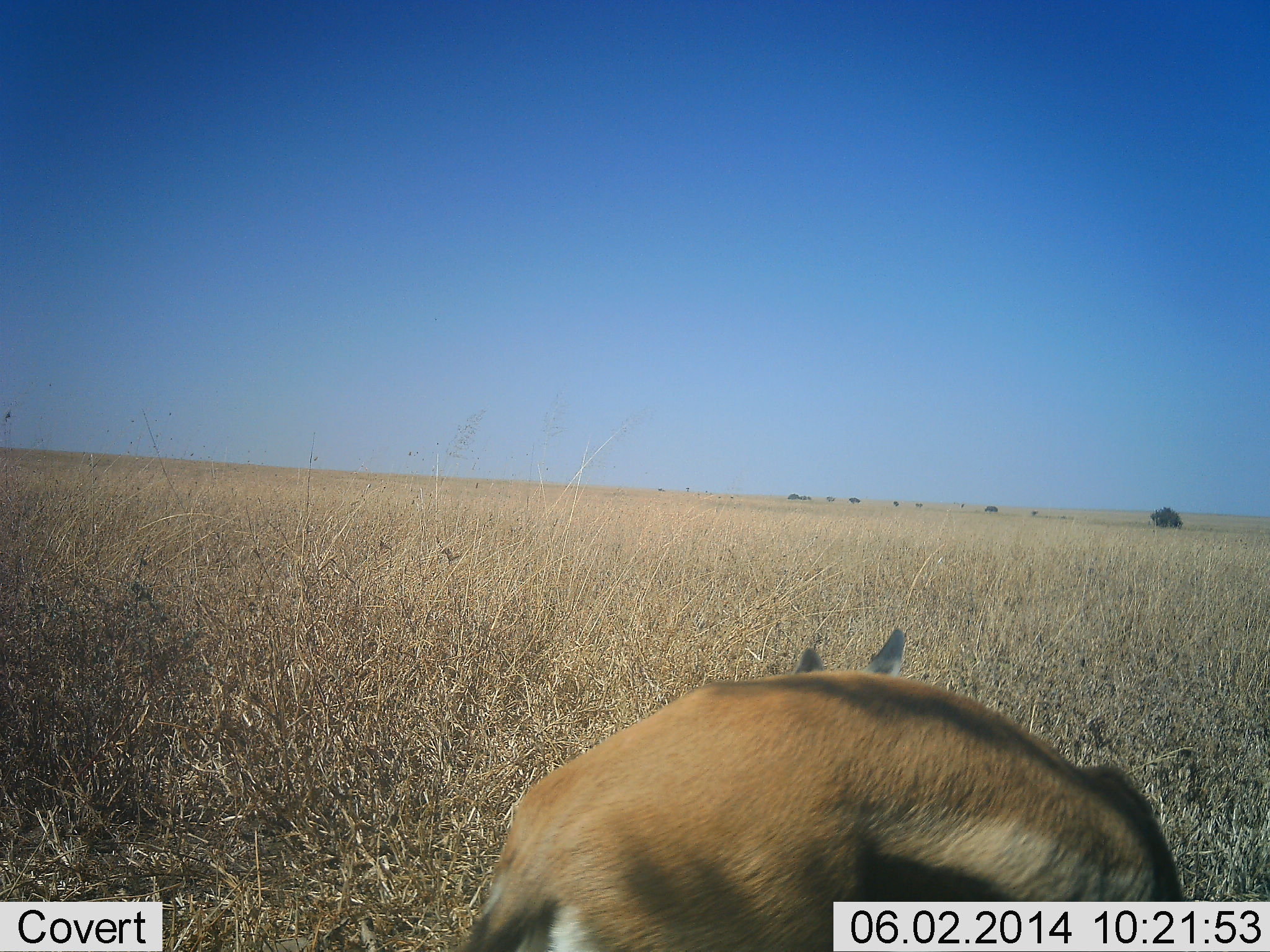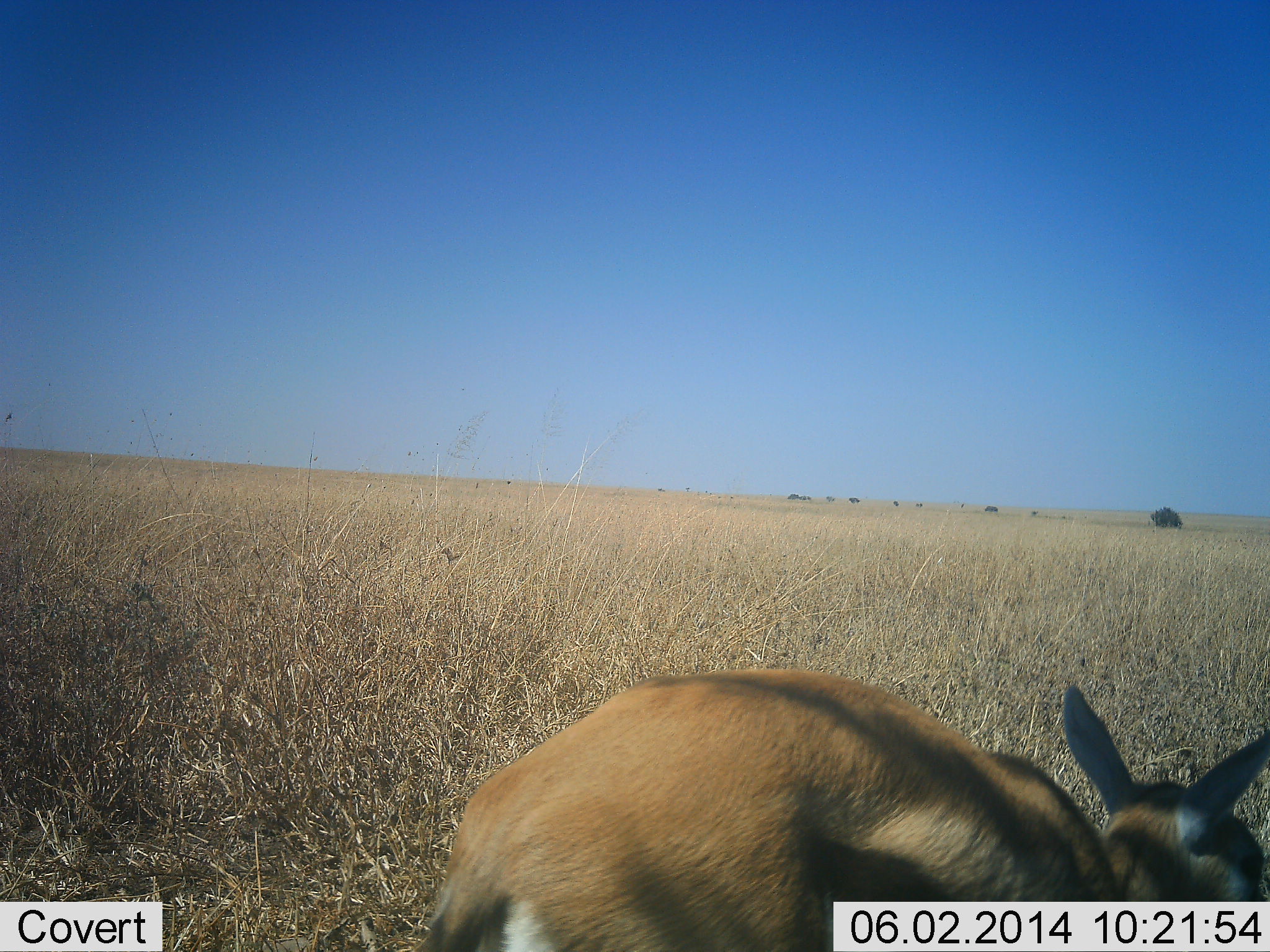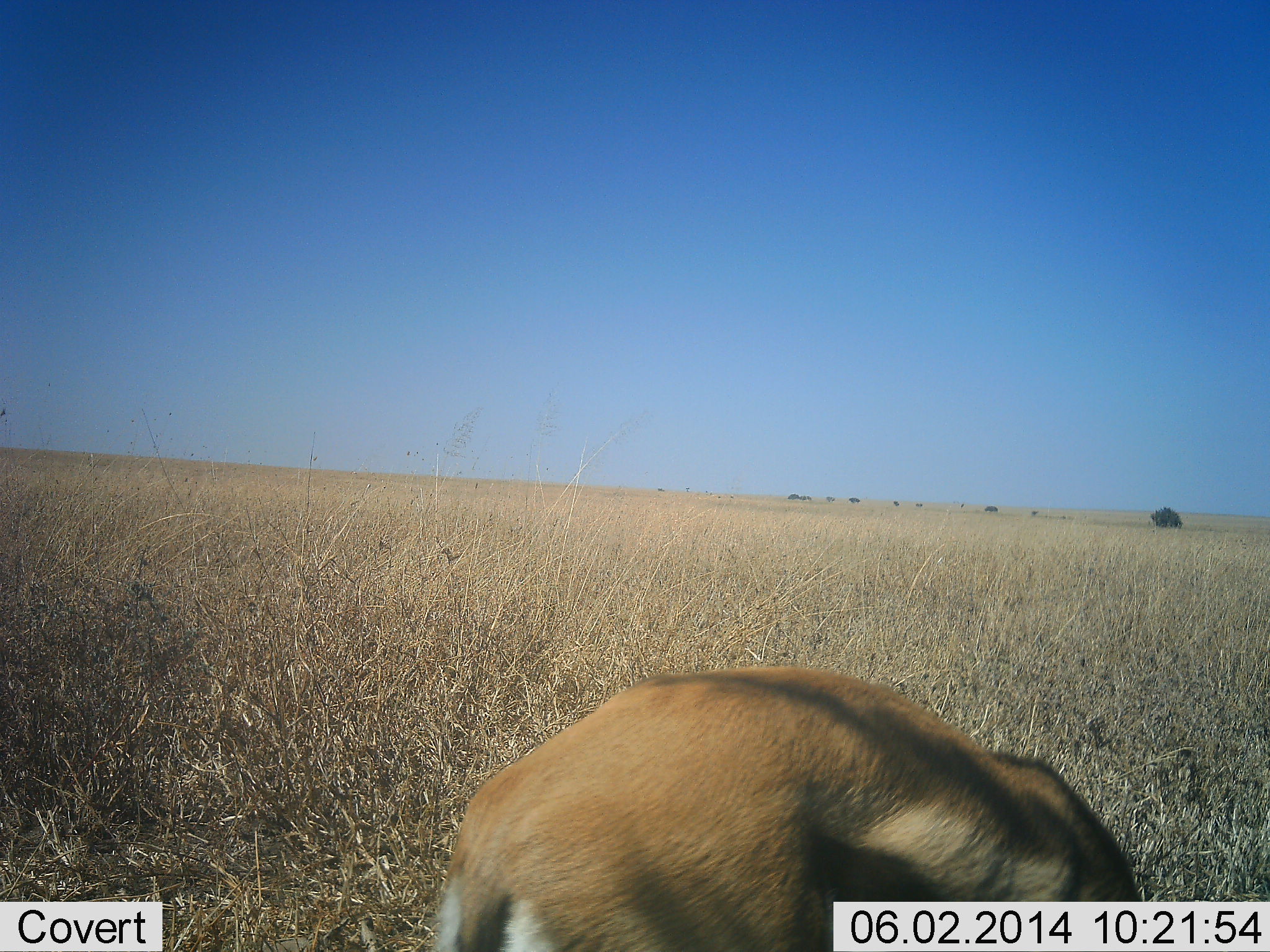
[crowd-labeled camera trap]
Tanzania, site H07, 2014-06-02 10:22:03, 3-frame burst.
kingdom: Animalia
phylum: Chordata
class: Mammalia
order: Artiodactyla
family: Bovidae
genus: Eudorcas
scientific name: Eudorcas thomsonii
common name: thomson's gazelle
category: gazellethomsons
Gazellethomsons (thomson's gazelle) (Eudorcas thomsonii), count 1. Behavior (volunteer vote fractions): standing 60%, resting 0%, moving 0%, interacting 0%. Young present (vote fraction): 10%. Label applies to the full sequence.